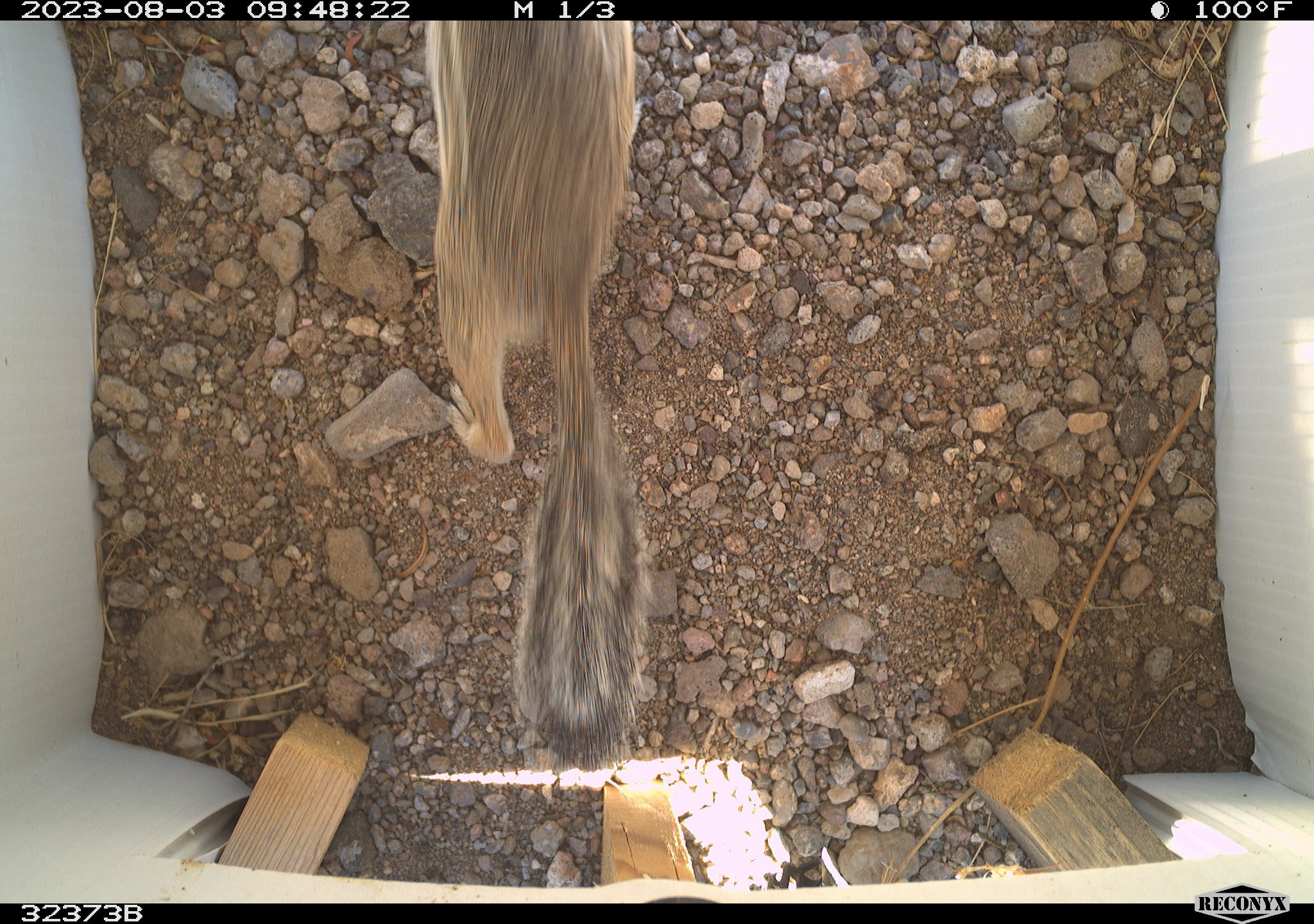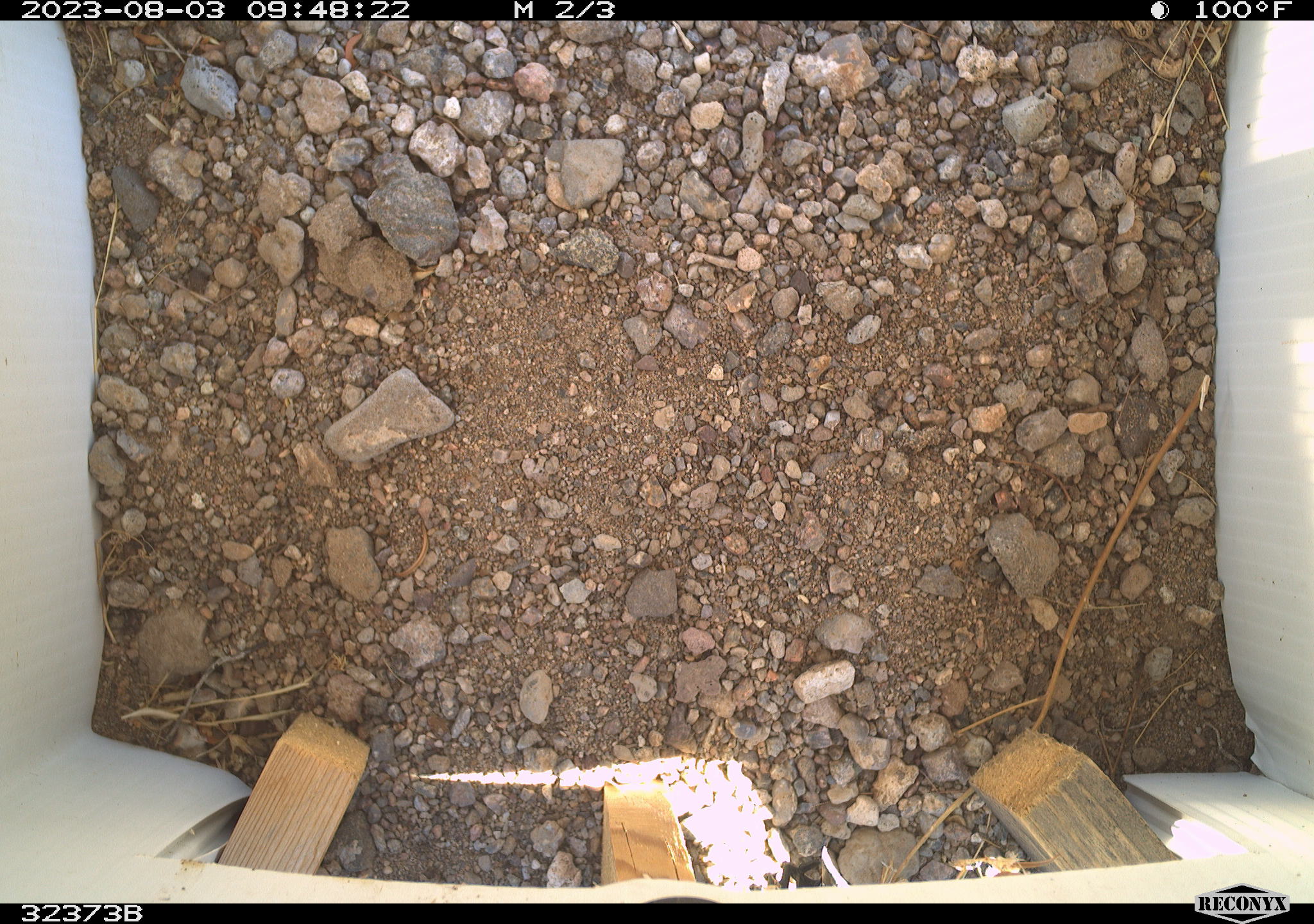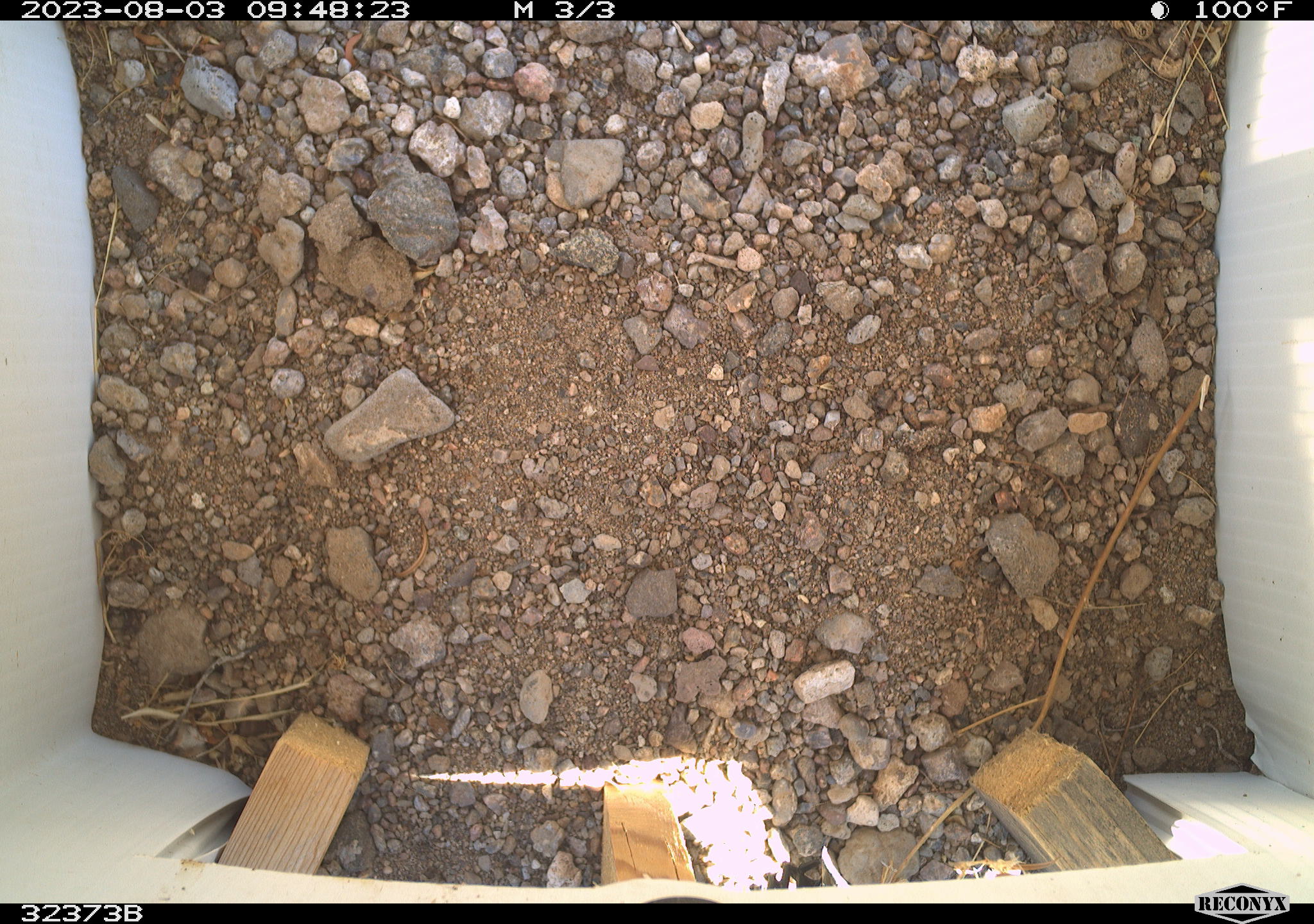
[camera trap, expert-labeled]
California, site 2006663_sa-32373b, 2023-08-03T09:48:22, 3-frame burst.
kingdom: Animalia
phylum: Chordata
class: Mammalia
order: Rodentia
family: Sciuridae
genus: Ammospermophilus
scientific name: Ammospermophilus leucurus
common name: white-tailed antelope squirrel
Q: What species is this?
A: White-tailed antelope squirrel (Ammospermophilus leucurus).